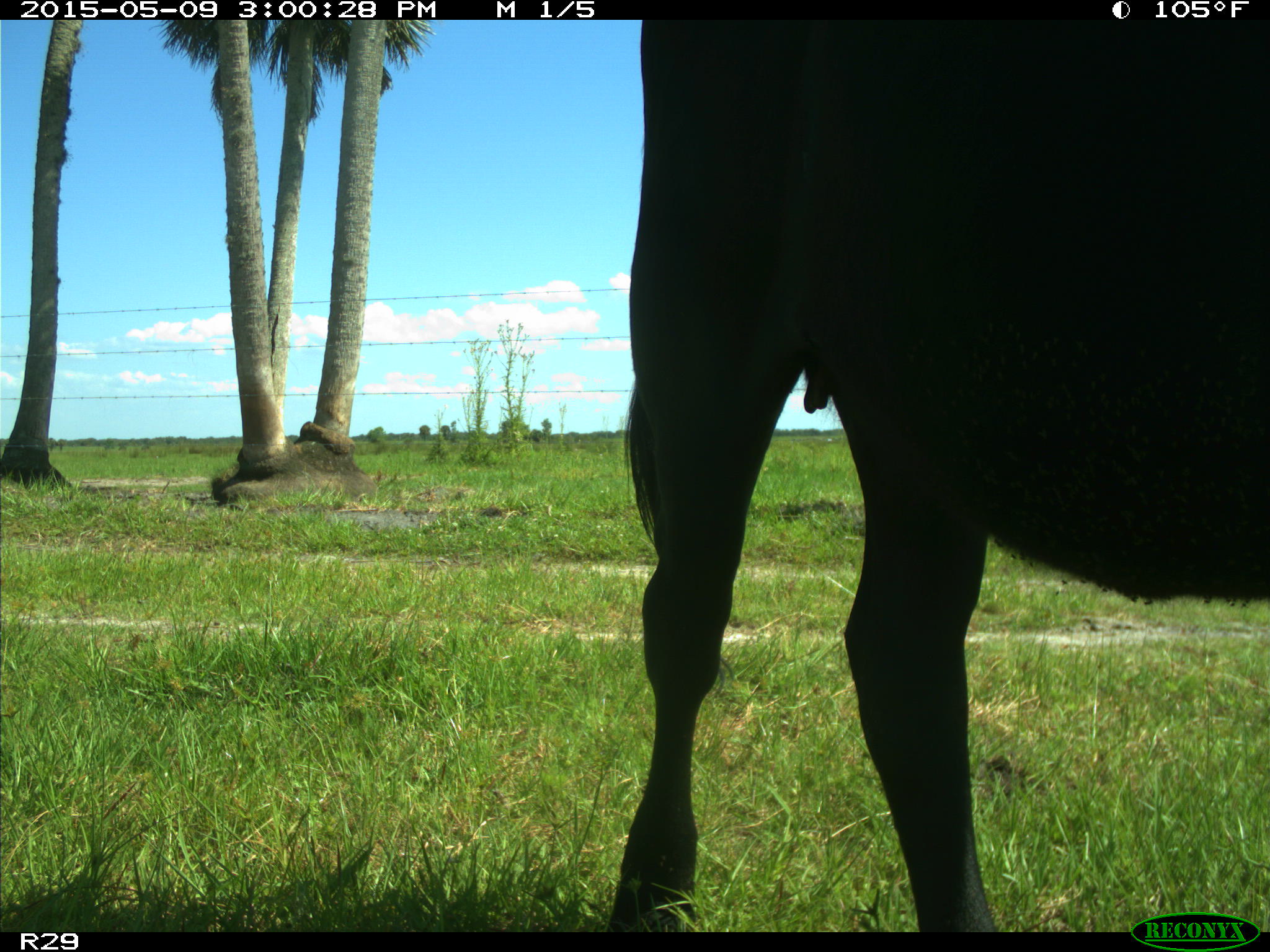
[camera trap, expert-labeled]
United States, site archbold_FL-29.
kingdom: Animalia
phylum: Chordata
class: Mammalia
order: Artiodactyla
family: Bovidae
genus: Bos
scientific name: Bos taurus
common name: domestic cow